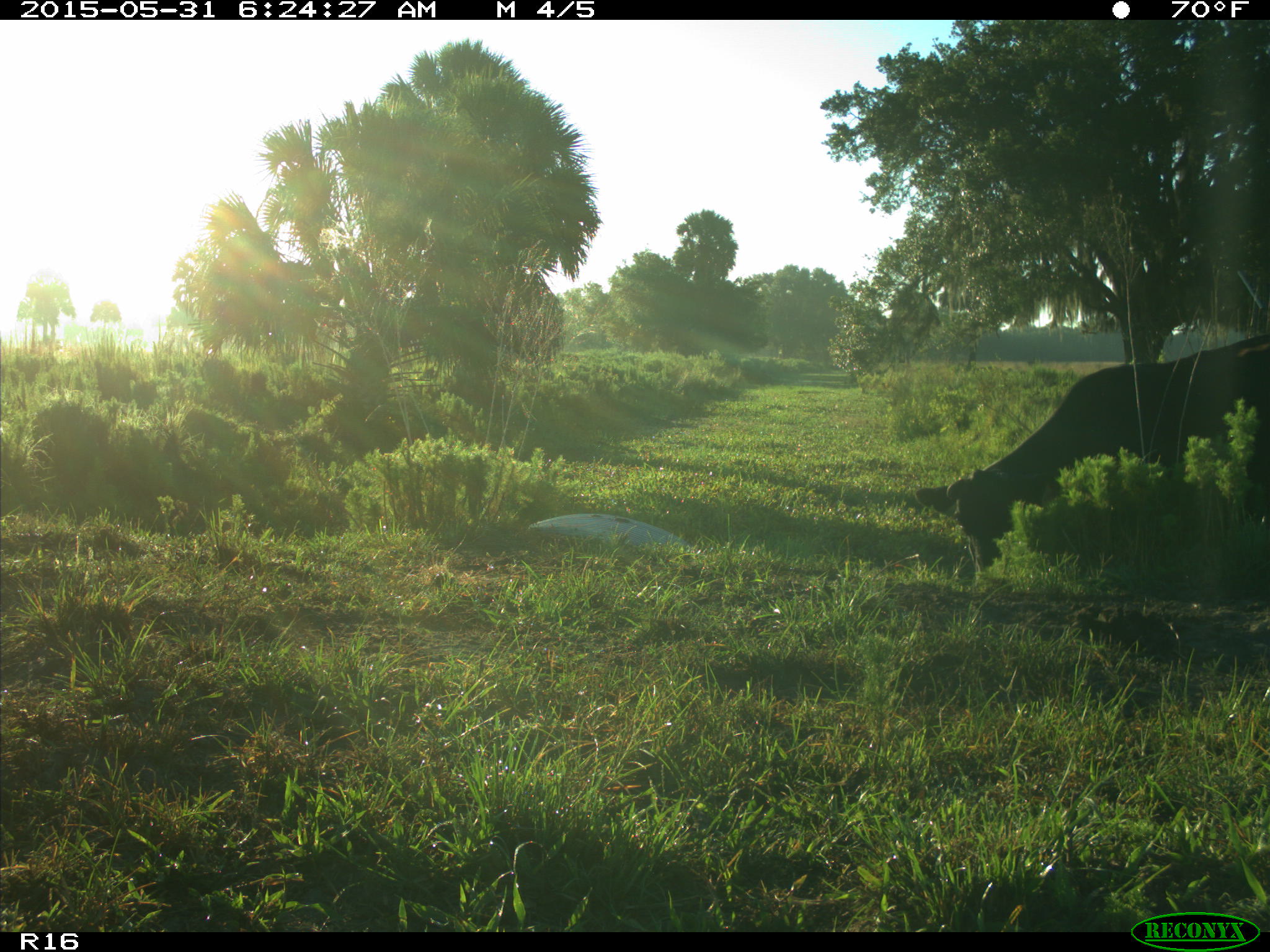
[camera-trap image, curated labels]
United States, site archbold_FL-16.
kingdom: Animalia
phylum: Chordata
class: Mammalia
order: Artiodactyla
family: Bovidae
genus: Bos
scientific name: Bos taurus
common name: domestic cow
Bos taurus (domestic cow).